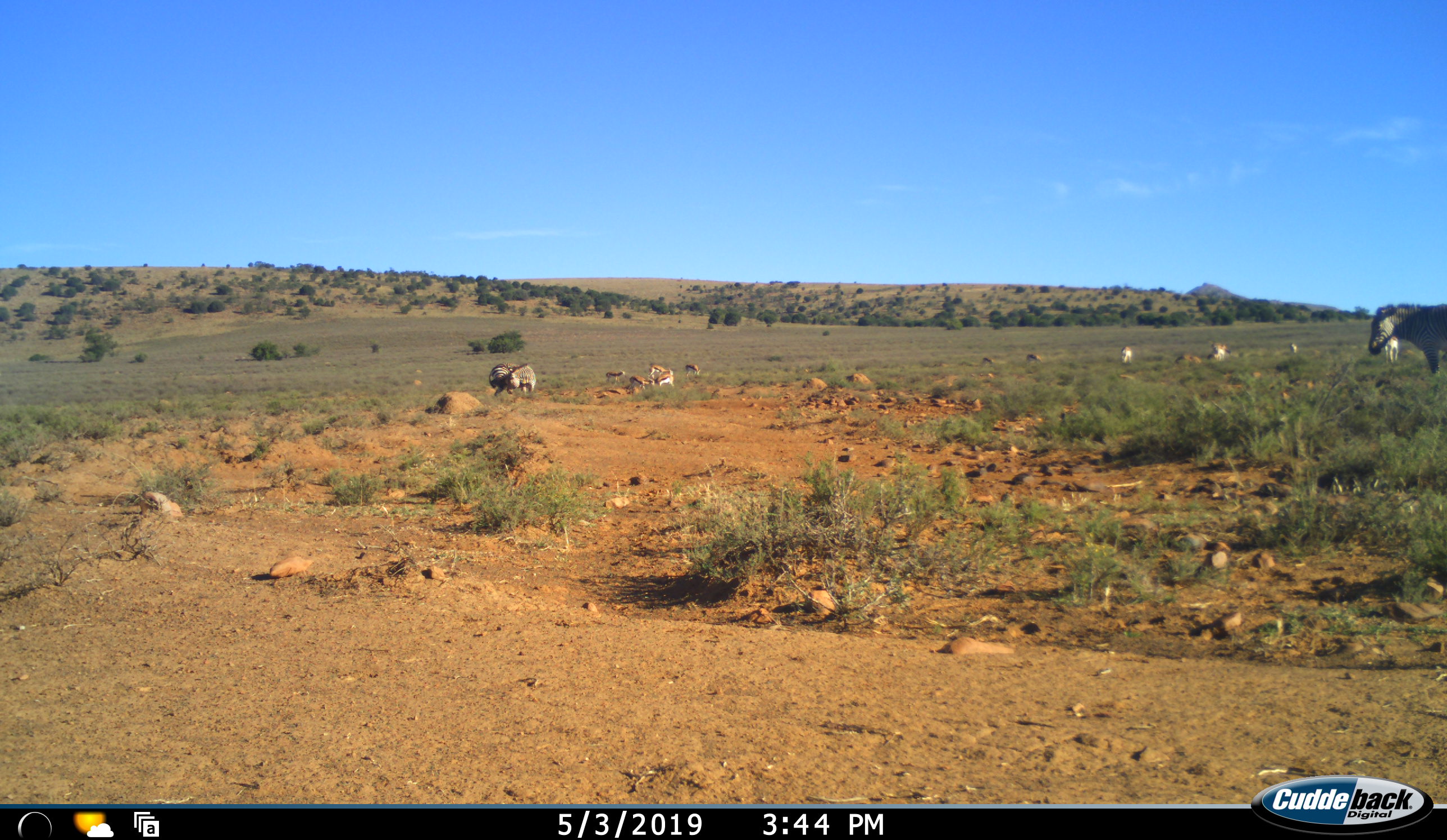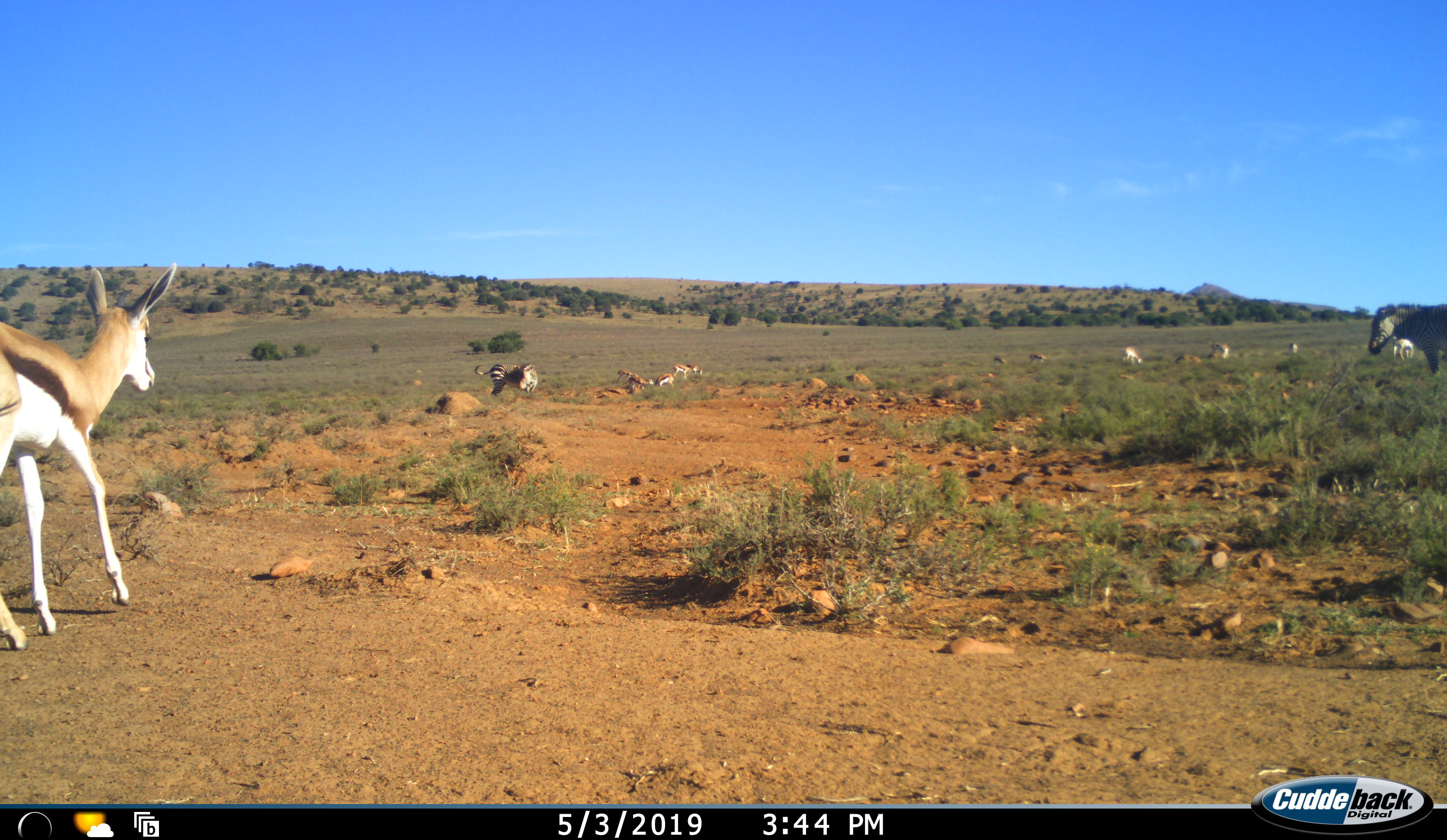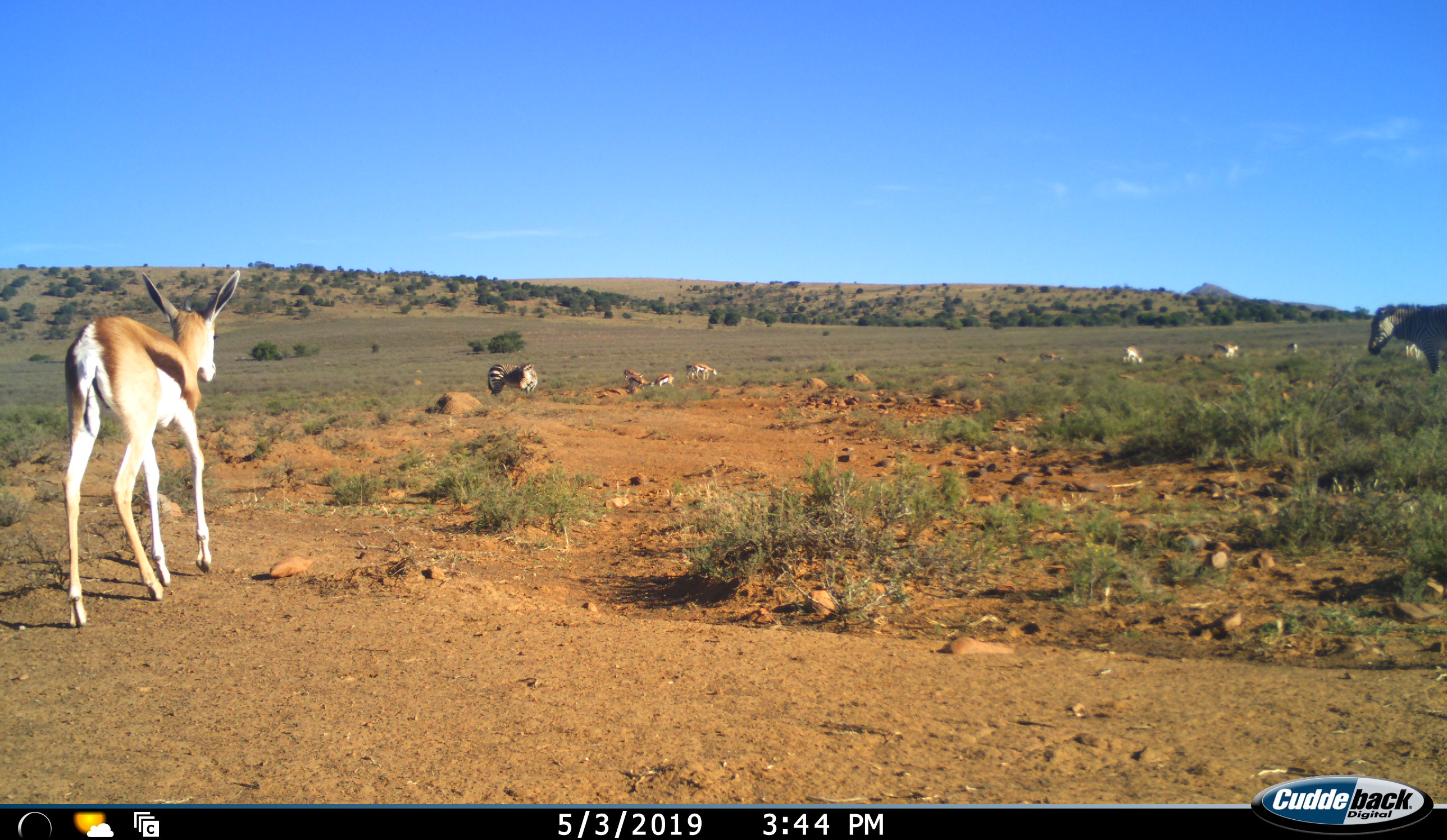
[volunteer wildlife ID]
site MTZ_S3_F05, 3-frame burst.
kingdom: Animalia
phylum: Chordata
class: Mammalia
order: Artiodactyla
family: Bovidae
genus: Antidorcas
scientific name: Antidorcas marsupialis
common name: springbok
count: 11-50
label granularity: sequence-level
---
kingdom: Animalia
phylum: Chordata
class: Mammalia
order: Perissodactyla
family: Equidae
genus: Equus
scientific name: Equus zebra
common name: mountain zebra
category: zebramountain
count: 2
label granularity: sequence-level